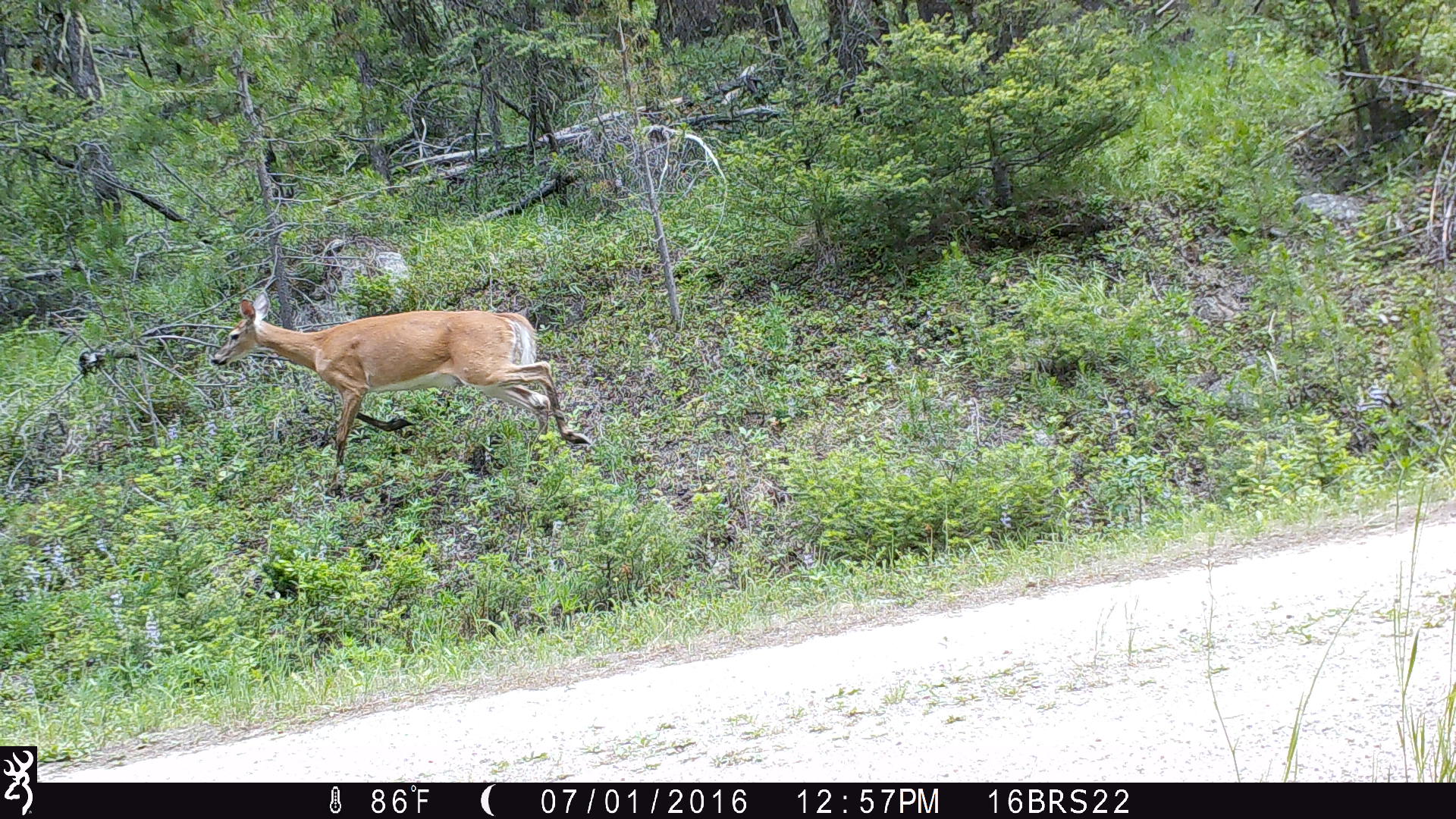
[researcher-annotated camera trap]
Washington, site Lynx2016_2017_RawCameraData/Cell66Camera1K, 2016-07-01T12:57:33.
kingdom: Animalia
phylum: Chordata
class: Mammalia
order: Artiodactyla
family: Cervidae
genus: Odocoileus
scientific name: Odocoileus virginianus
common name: white-tailed deer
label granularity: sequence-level